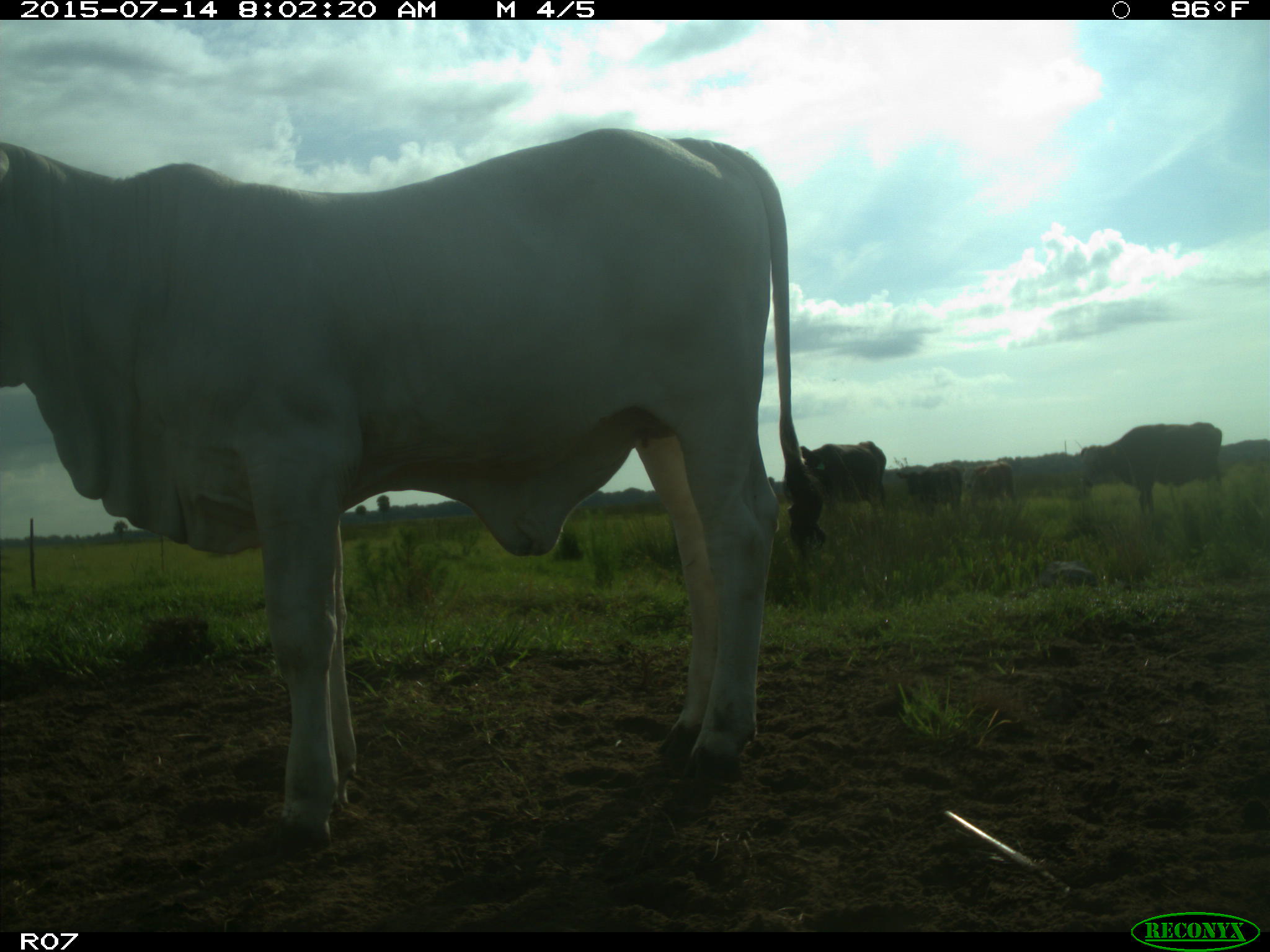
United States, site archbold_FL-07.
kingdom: Animalia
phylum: Chordata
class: Mammalia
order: Artiodactyla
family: Bovidae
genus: Bos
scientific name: Bos taurus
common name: domestic cow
Bos taurus (domestic cow).